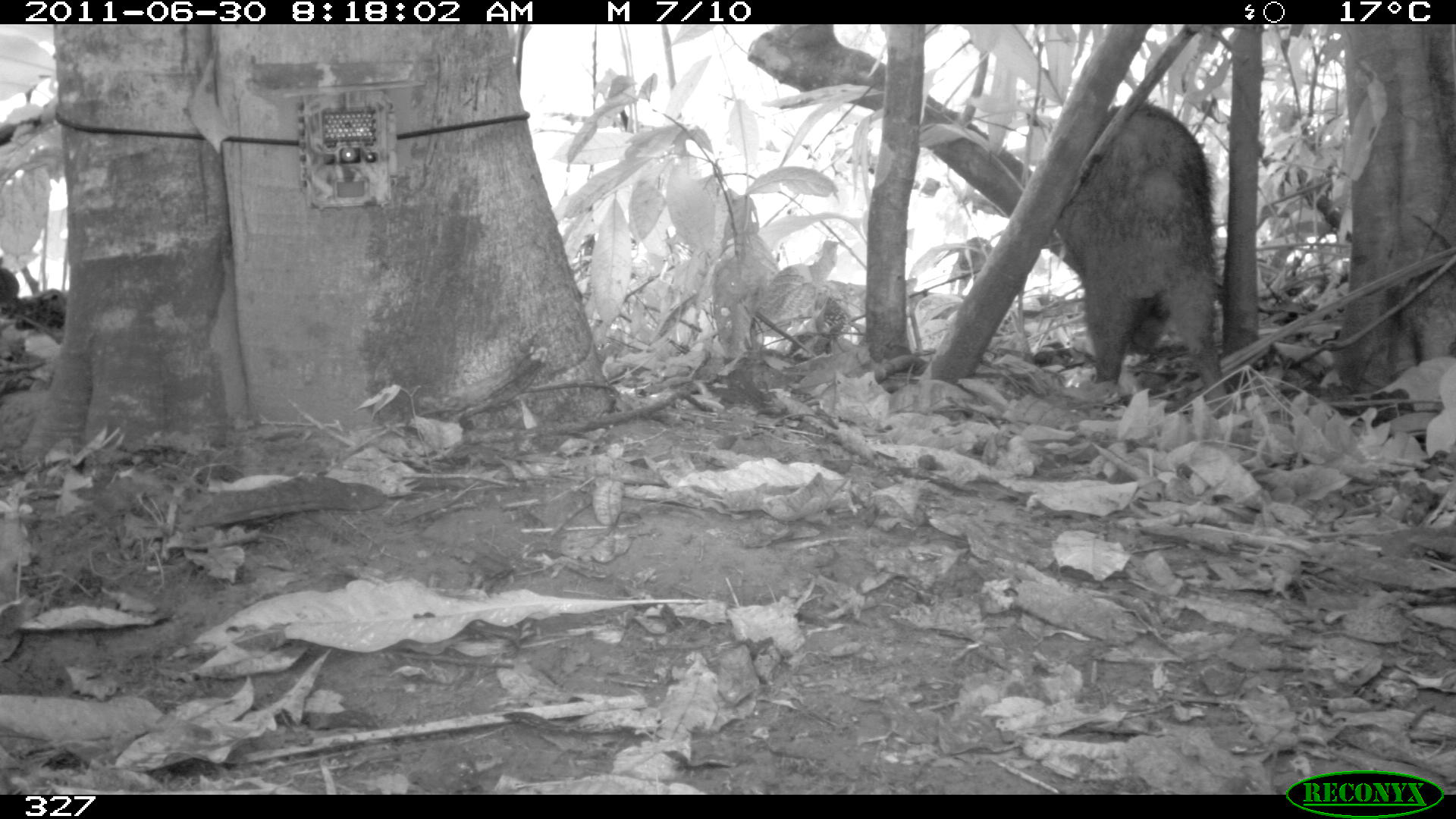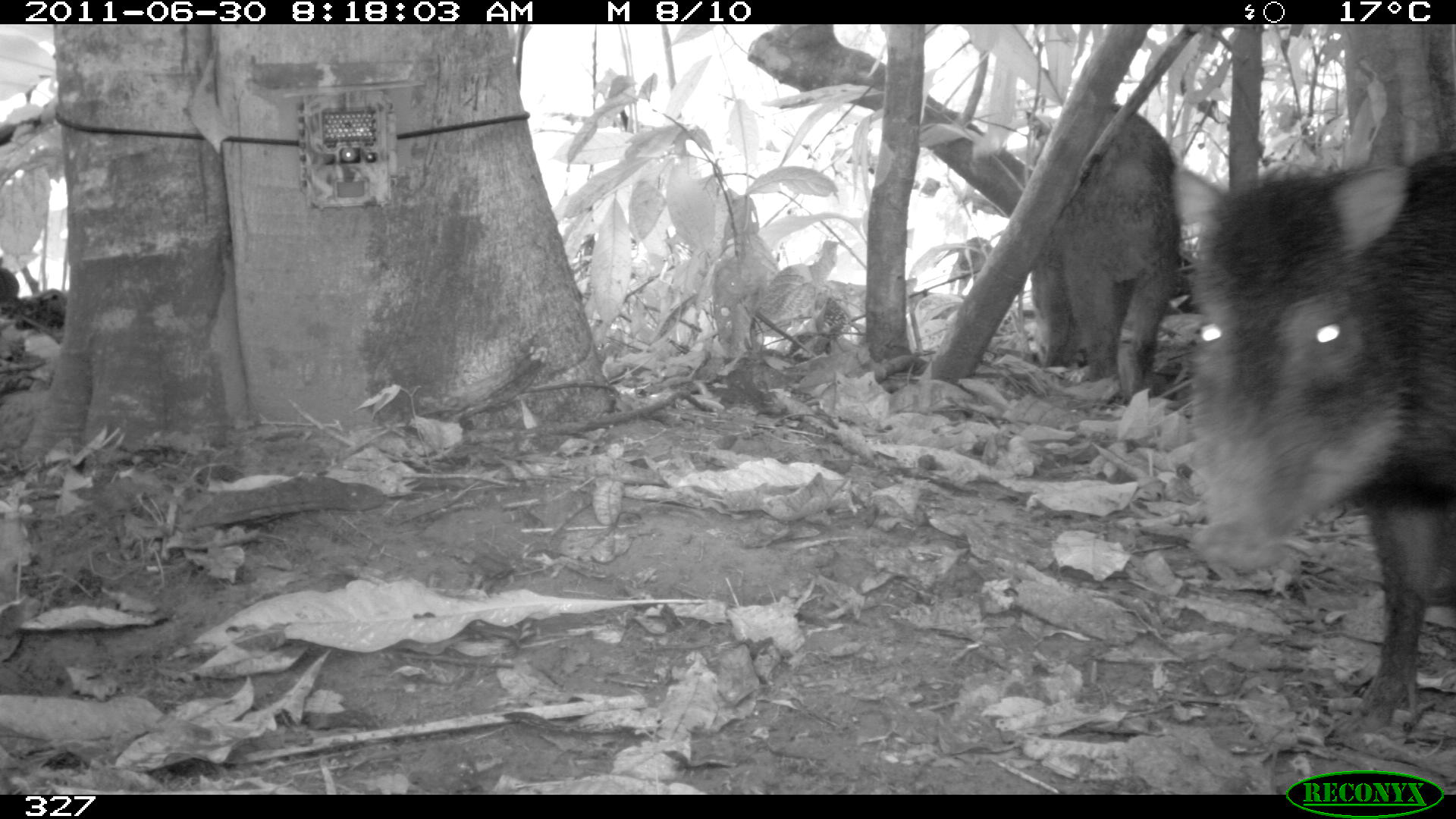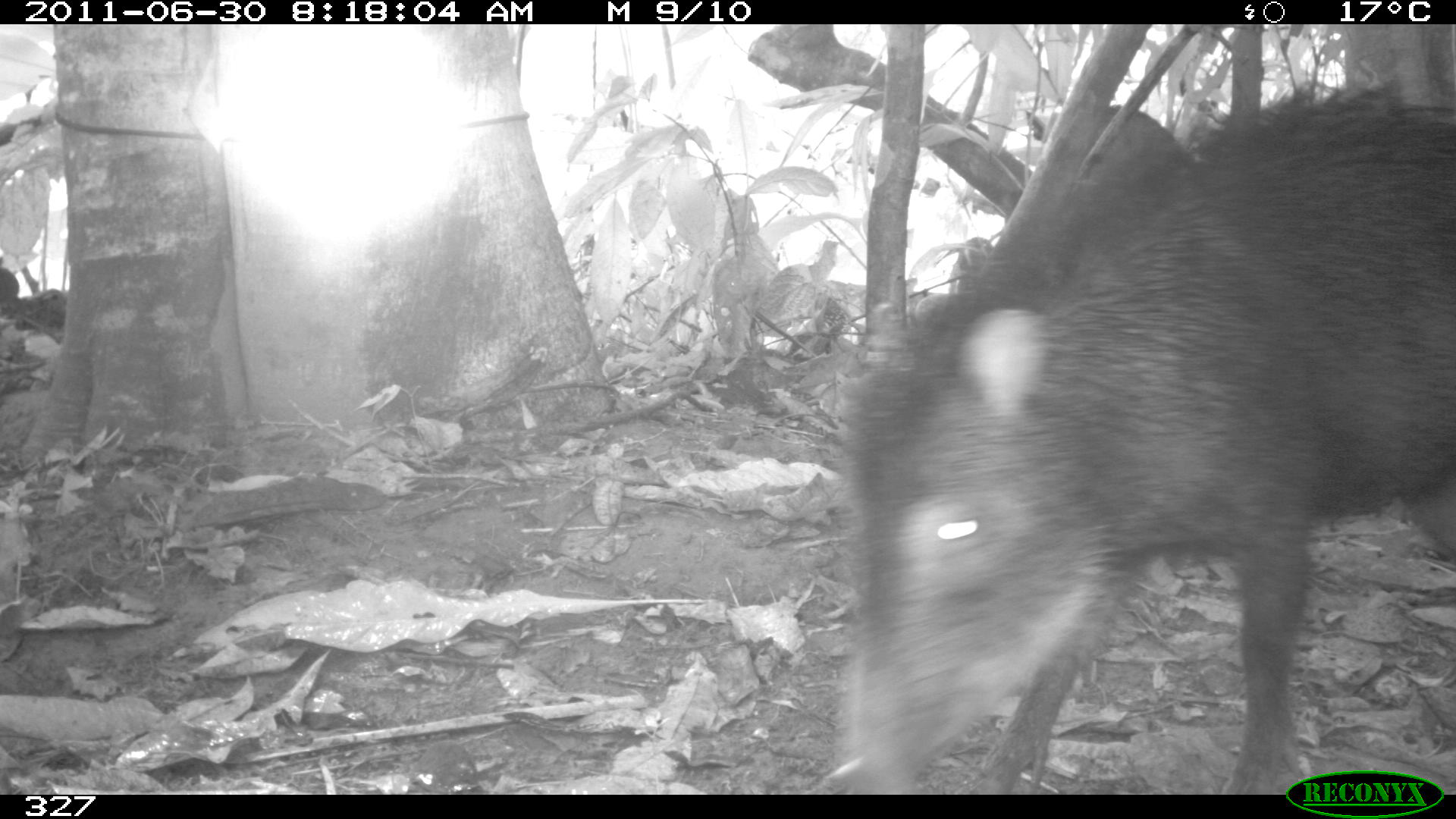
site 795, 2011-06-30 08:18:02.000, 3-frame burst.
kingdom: Animalia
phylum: Chordata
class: Mammalia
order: Artiodactyla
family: Tayassuidae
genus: Tayassu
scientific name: Tayassu pecari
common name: white-lipped peccary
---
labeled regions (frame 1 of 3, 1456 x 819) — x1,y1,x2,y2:
tayassu pecari: 1055,102,1231,413; 1386,260,1451,376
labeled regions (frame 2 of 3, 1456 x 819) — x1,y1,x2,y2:
tayassu pecari: 1169,153,1451,728; 1029,98,1178,399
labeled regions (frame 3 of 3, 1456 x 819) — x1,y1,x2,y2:
tayassu pecari: 846,79,1454,790; 1081,100,1190,164